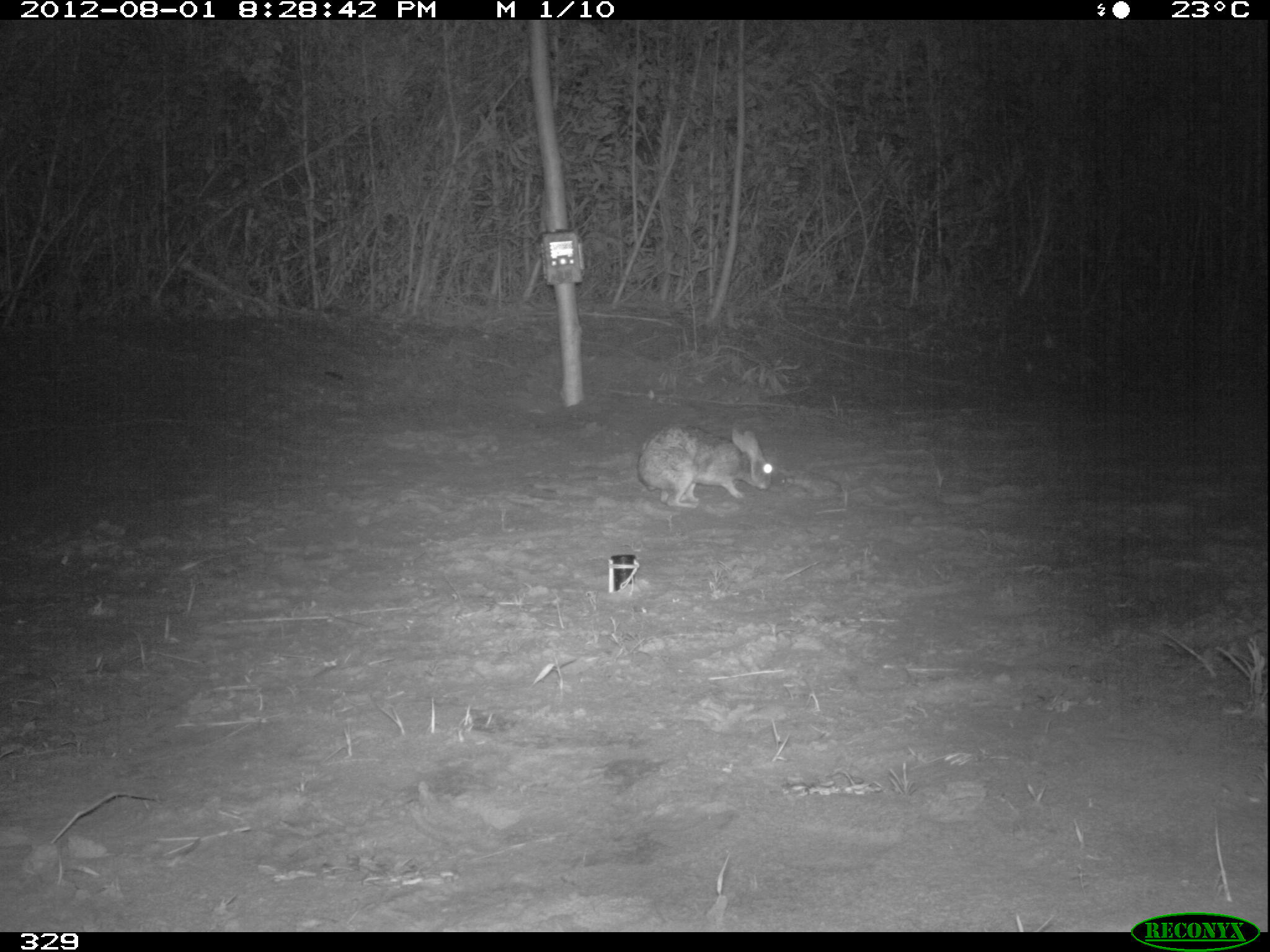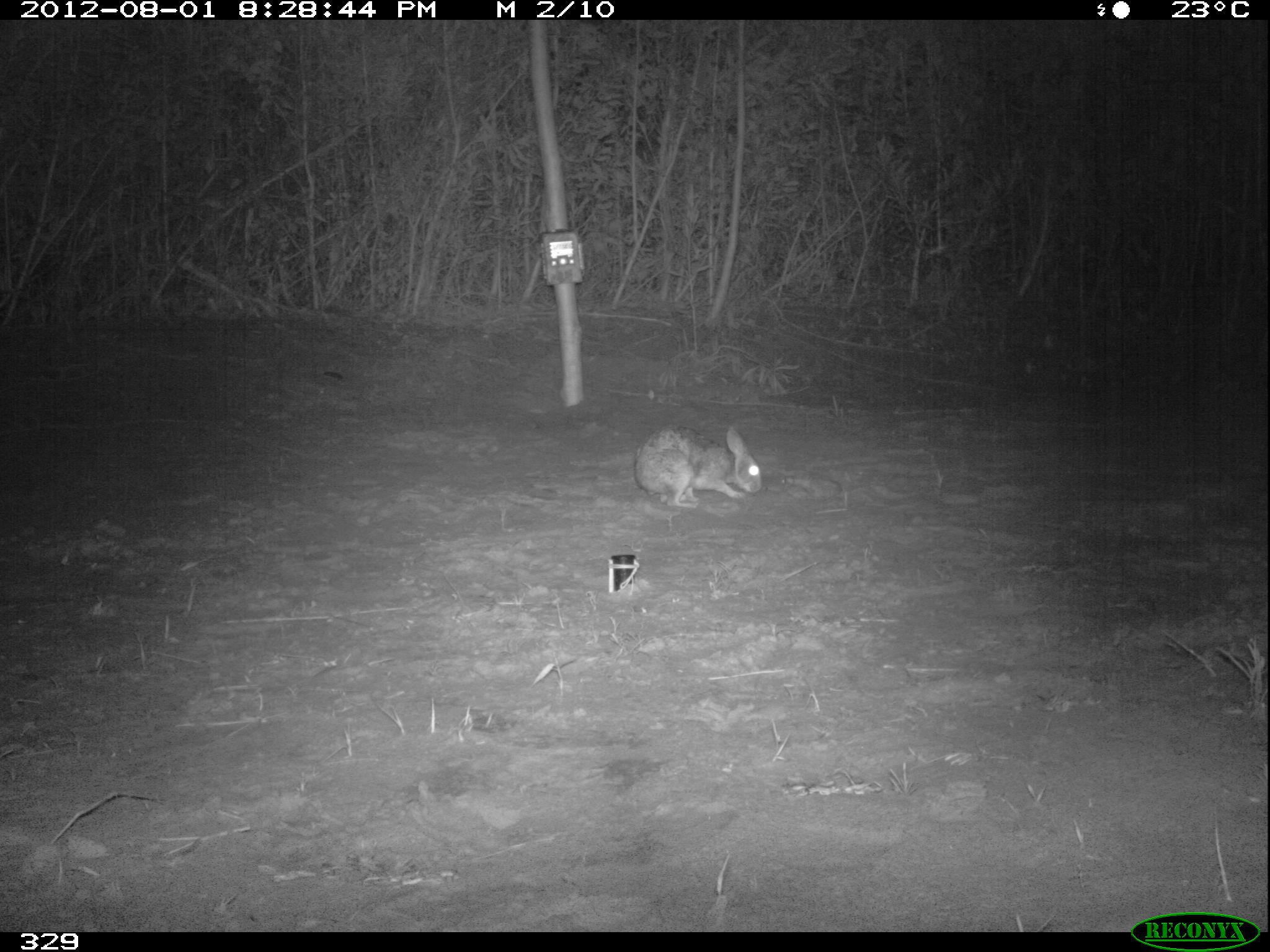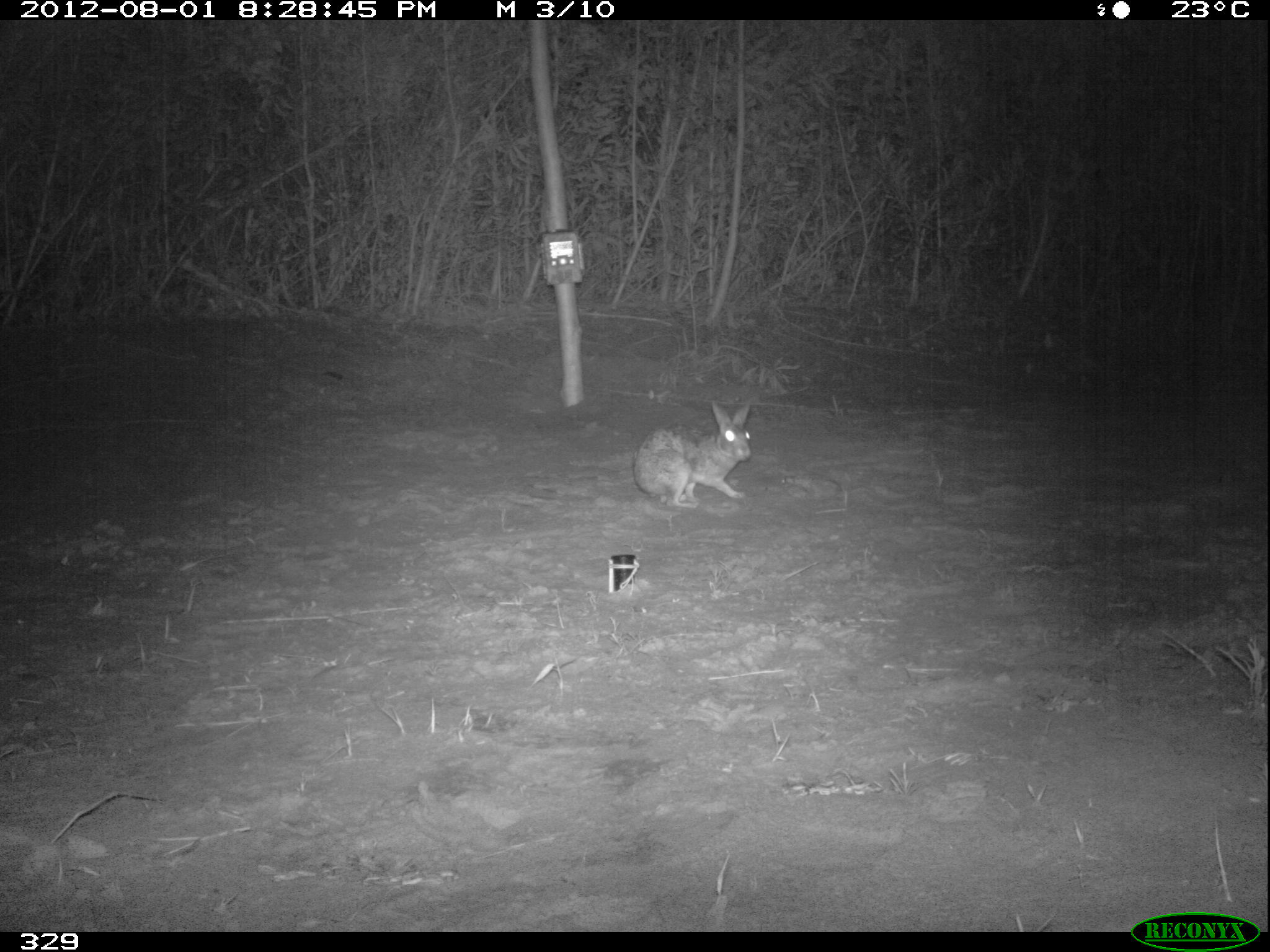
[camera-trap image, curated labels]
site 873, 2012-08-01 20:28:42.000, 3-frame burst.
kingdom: Animalia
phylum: Chordata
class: Mammalia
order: Lagomorpha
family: Leporidae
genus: Sylvilagus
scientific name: Sylvilagus brasiliensis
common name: tapeti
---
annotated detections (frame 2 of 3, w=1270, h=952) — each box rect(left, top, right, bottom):
sylvilagus brasiliensis: rect(633, 425, 762, 508)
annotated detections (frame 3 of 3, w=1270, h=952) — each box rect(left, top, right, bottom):
sylvilagus brasiliensis: rect(632, 398, 752, 508)